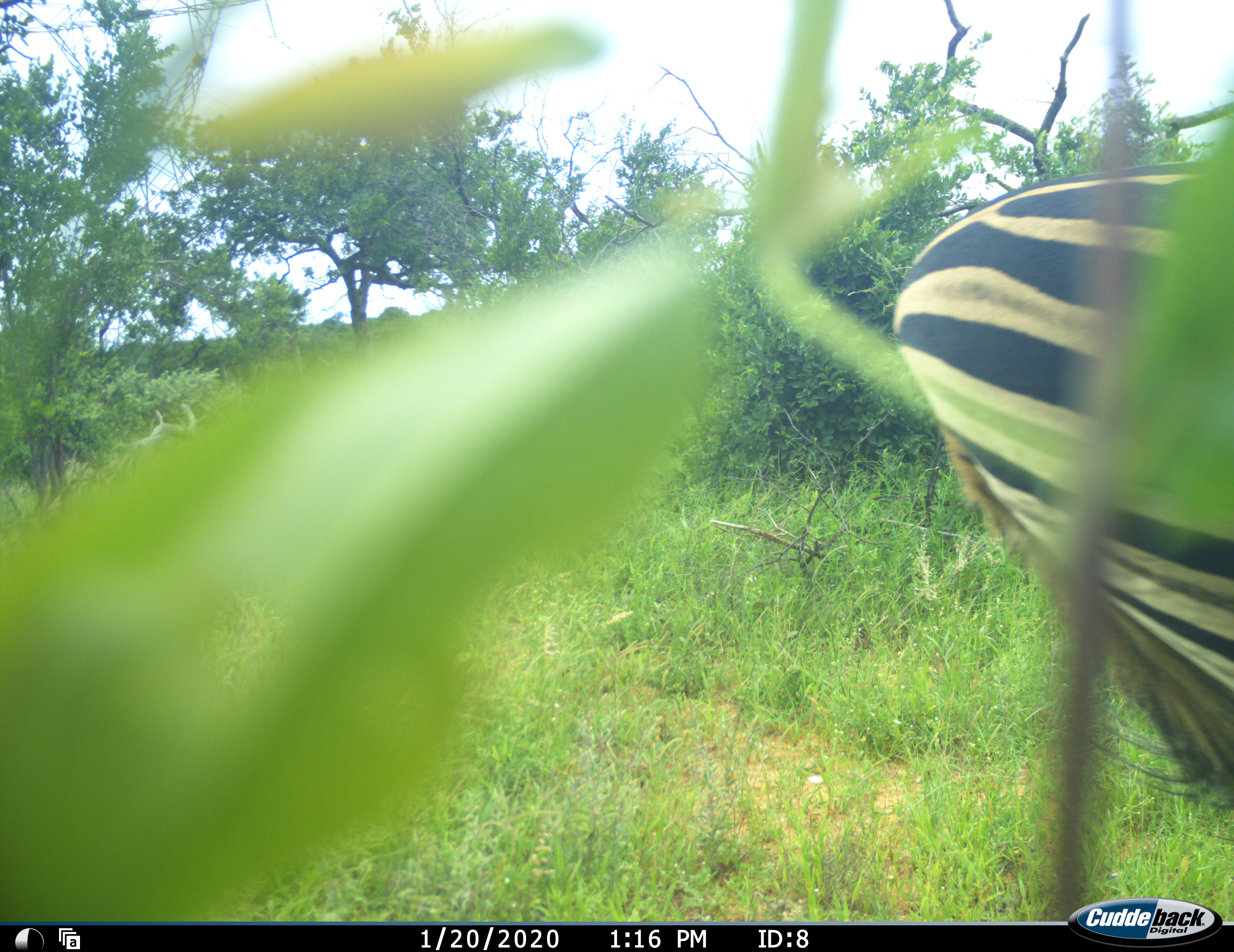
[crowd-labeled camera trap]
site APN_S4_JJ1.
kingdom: Animalia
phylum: Chordata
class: Mammalia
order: Perissodactyla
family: Equidae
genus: Equus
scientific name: Equus quagga burchellii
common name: burchell's zebra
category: zebraburchells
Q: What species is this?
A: Zebraburchells (burchell's zebra) (Equus quagga burchellii).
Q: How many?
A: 1.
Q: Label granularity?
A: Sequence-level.